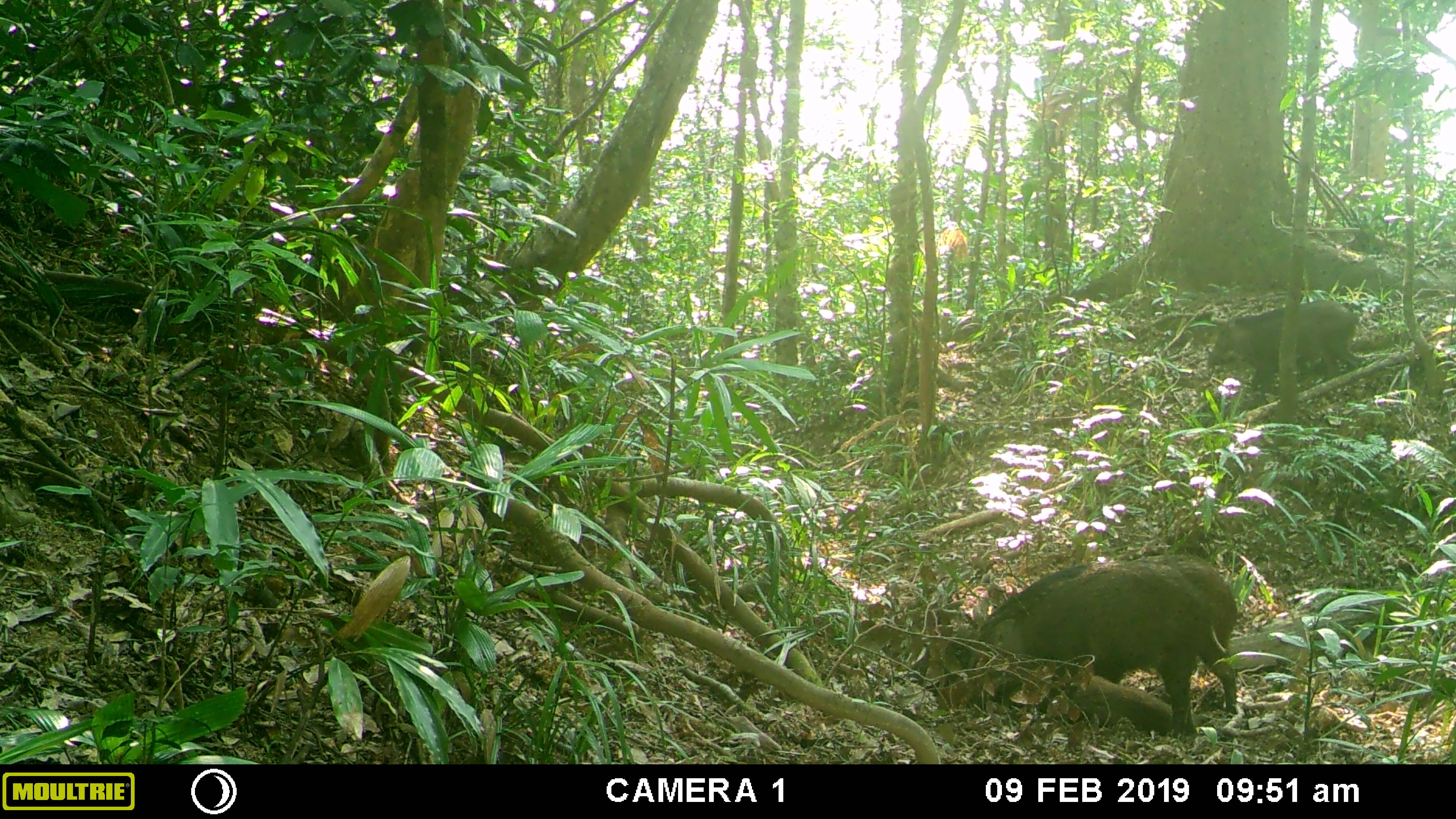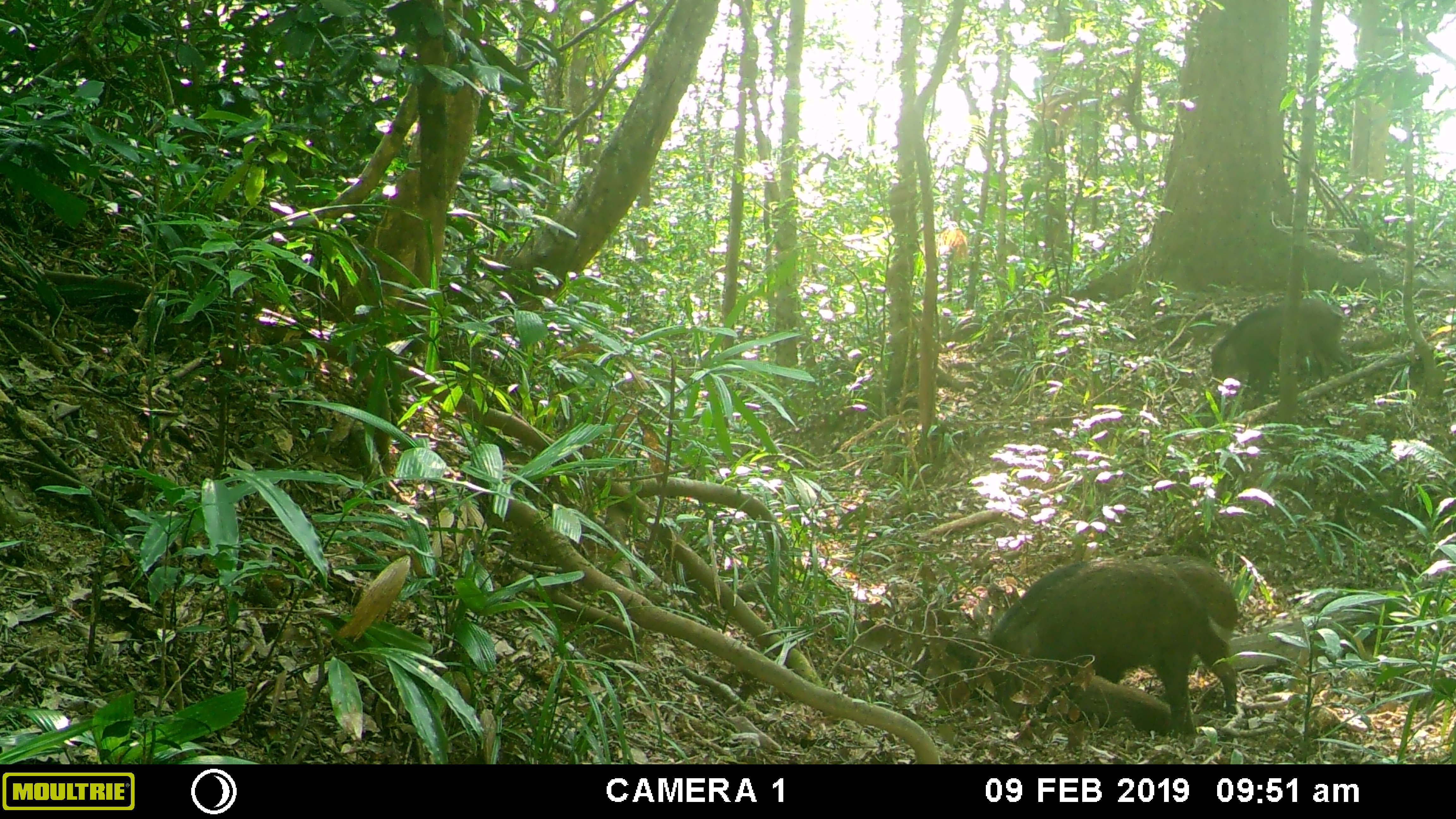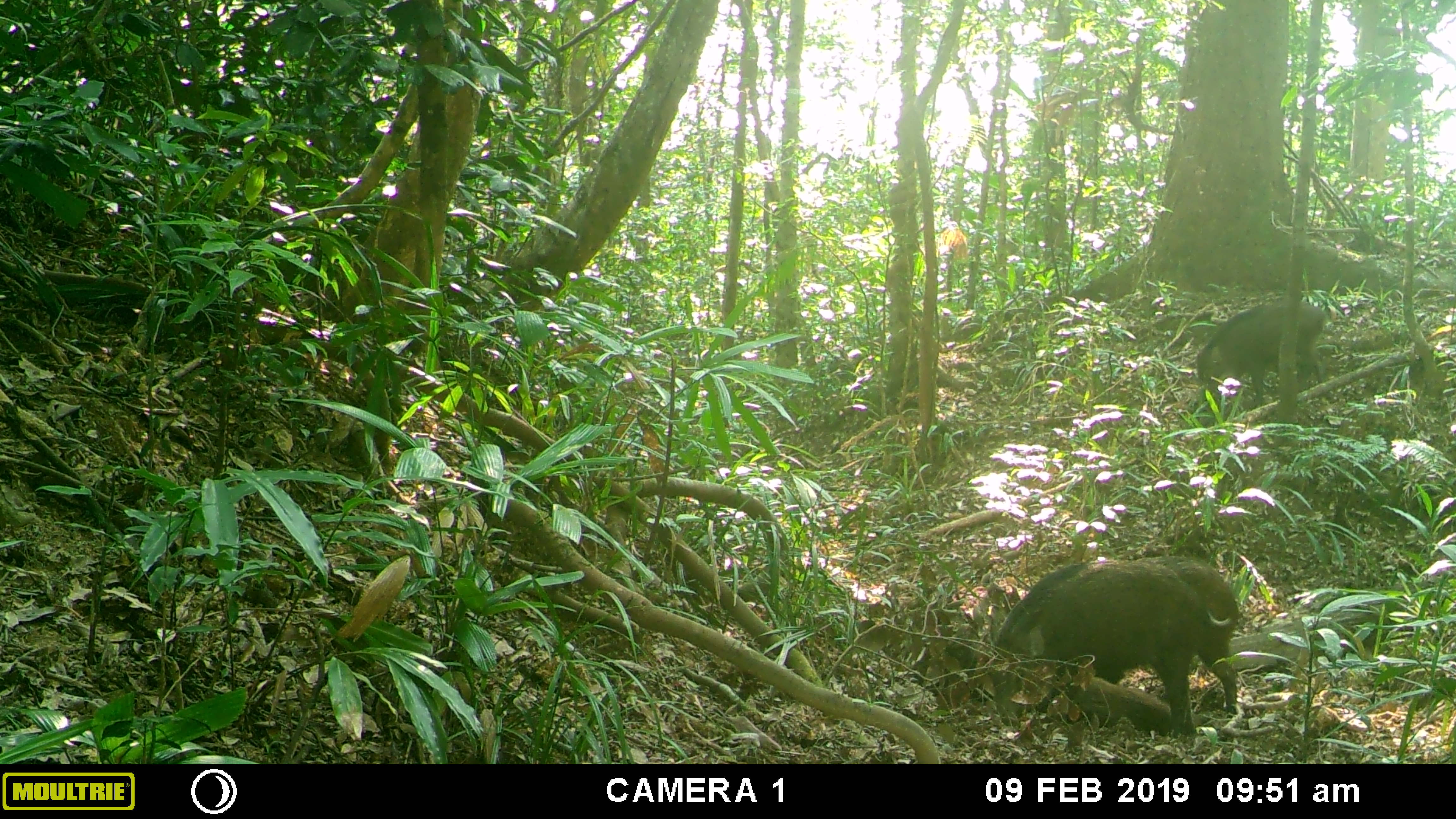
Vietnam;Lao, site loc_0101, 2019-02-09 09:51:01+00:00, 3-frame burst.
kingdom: Animalia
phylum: Chordata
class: Mammalia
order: Artiodactyla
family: Suidae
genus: Sus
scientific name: Sus scrofa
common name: eurasian wild pig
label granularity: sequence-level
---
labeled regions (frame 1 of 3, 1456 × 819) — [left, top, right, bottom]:
eurasian wild pig: [950, 551, 1236, 735]; [916, 562, 1125, 684]; [1206, 301, 1360, 405]; [1003, 673, 1213, 733]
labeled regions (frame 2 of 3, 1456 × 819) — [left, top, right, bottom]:
eurasian wild pig: [989, 551, 1236, 735]; [913, 562, 1127, 698]; [1208, 296, 1354, 406]; [1003, 673, 1213, 733]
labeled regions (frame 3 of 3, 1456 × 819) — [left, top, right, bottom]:
eurasian wild pig: [992, 551, 1239, 735]; [917, 561, 1130, 713]; [1194, 298, 1326, 407]; [1013, 672, 1223, 732]